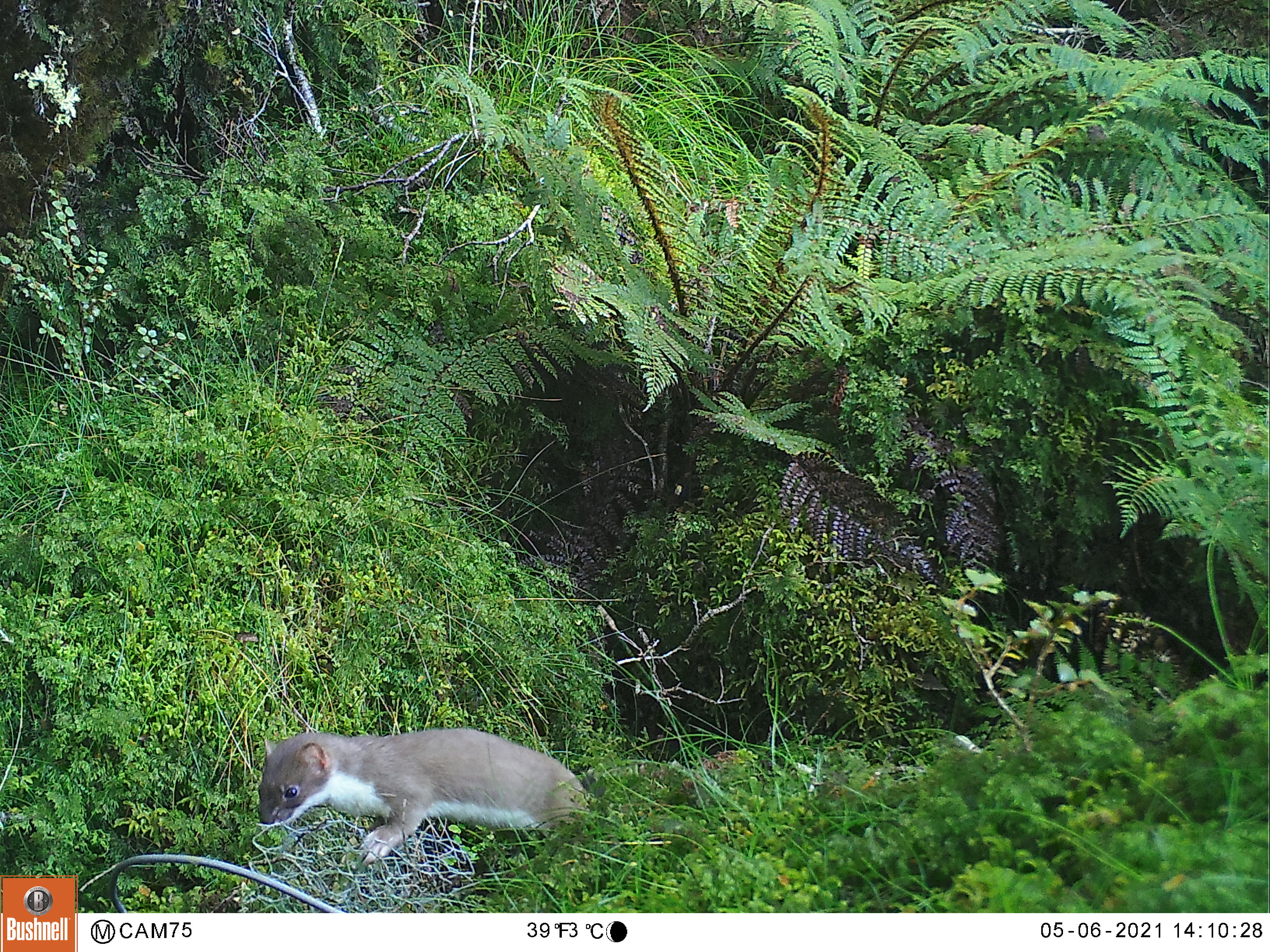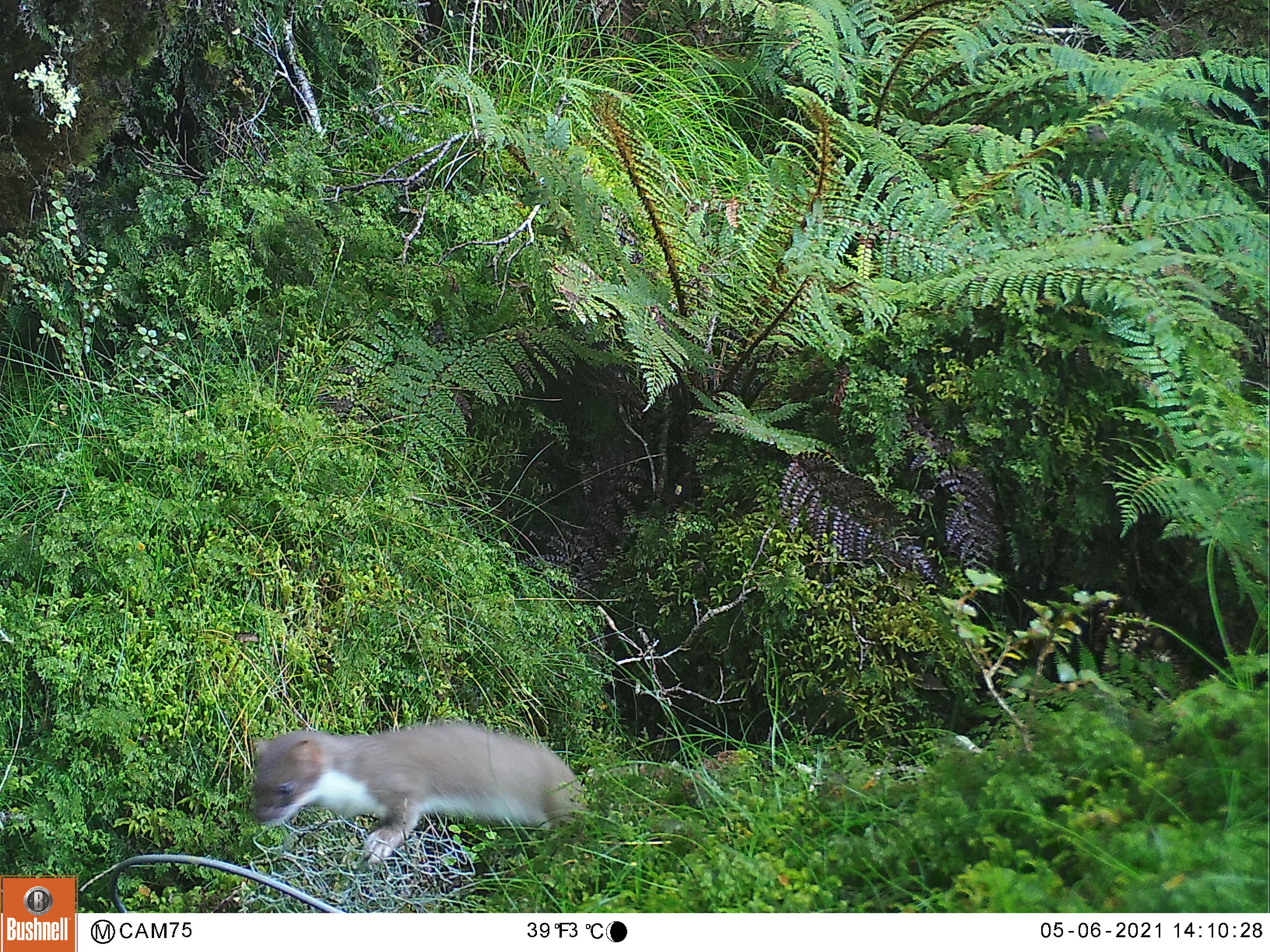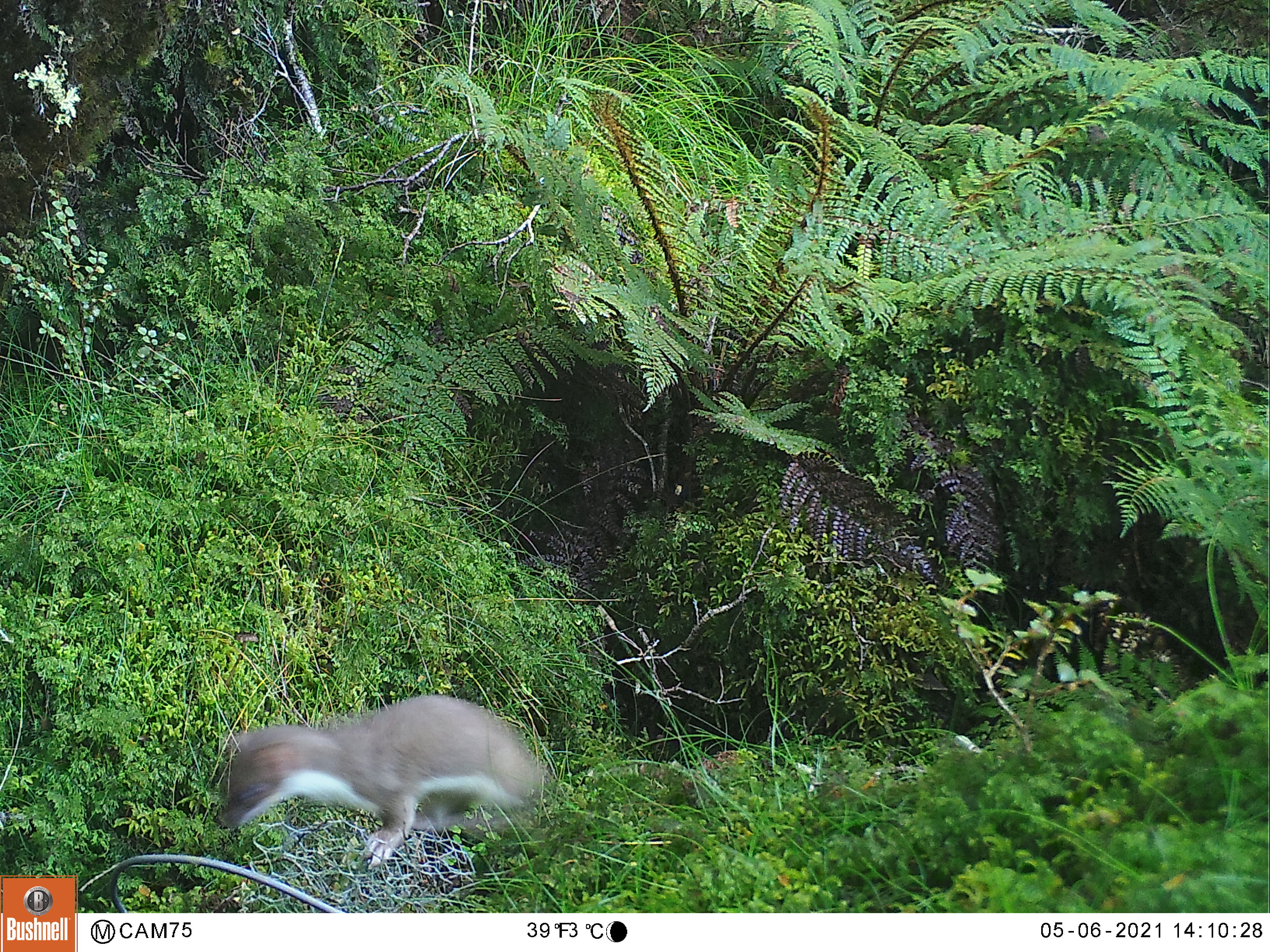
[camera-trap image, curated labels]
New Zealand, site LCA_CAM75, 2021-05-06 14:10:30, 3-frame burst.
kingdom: Animalia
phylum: Chordata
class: Mammalia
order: Carnivora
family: Mustelidae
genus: Mustela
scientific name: Mustela erminea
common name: stoat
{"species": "stoat (Mustela erminea)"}